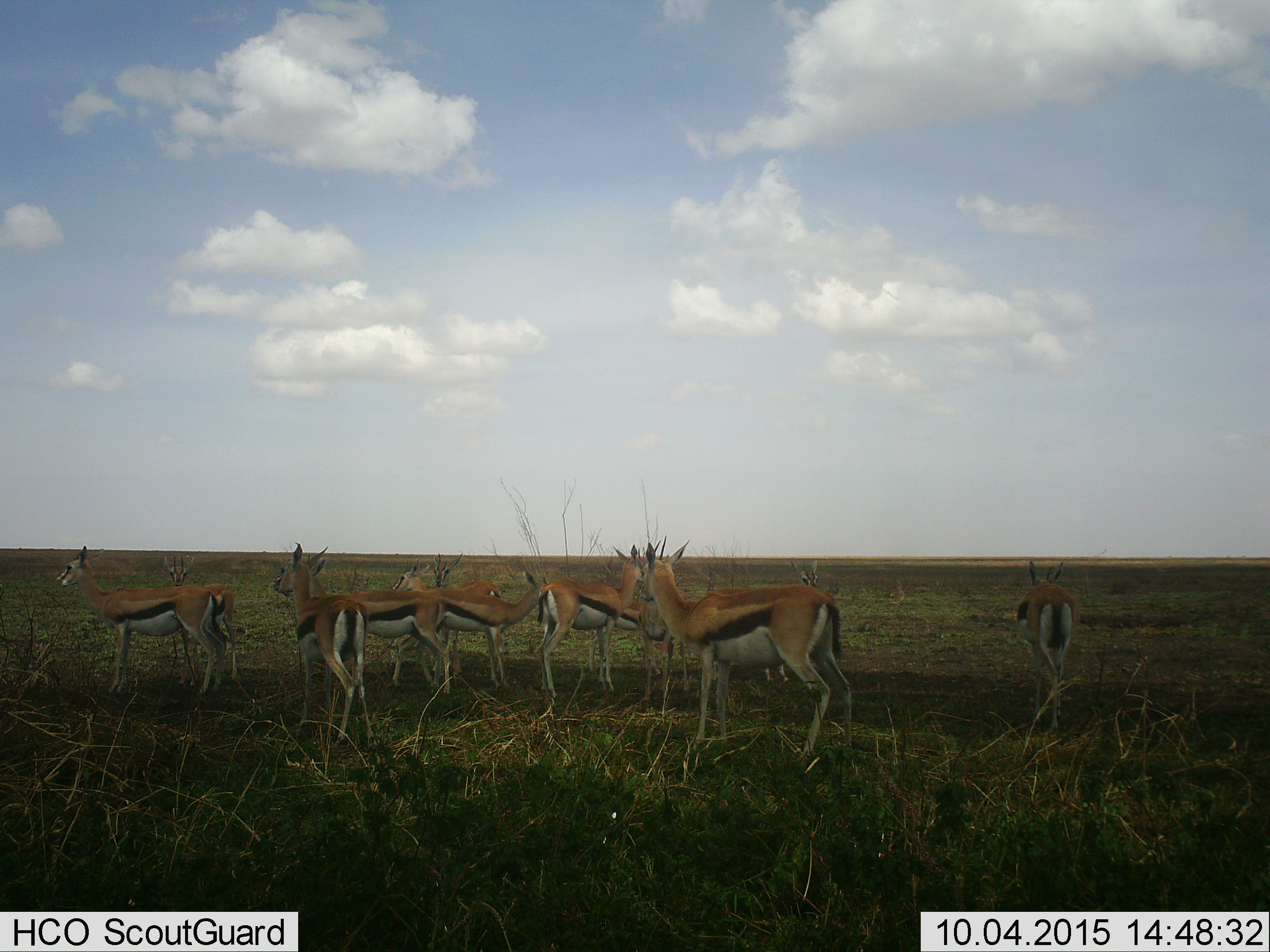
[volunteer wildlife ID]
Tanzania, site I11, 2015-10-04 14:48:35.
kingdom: Animalia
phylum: Chordata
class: Mammalia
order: Artiodactyla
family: Bovidae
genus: Eudorcas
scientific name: Eudorcas thomsonii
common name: thomson's gazelle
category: gazellethomsons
Gazellethomsons (thomson's gazelle) (Eudorcas thomsonii), count 11-50. Behavior (volunteer vote fractions): standing 89%, resting 0%, moving 0%, interacting 22%. Young present (vote fraction): 11%. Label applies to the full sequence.